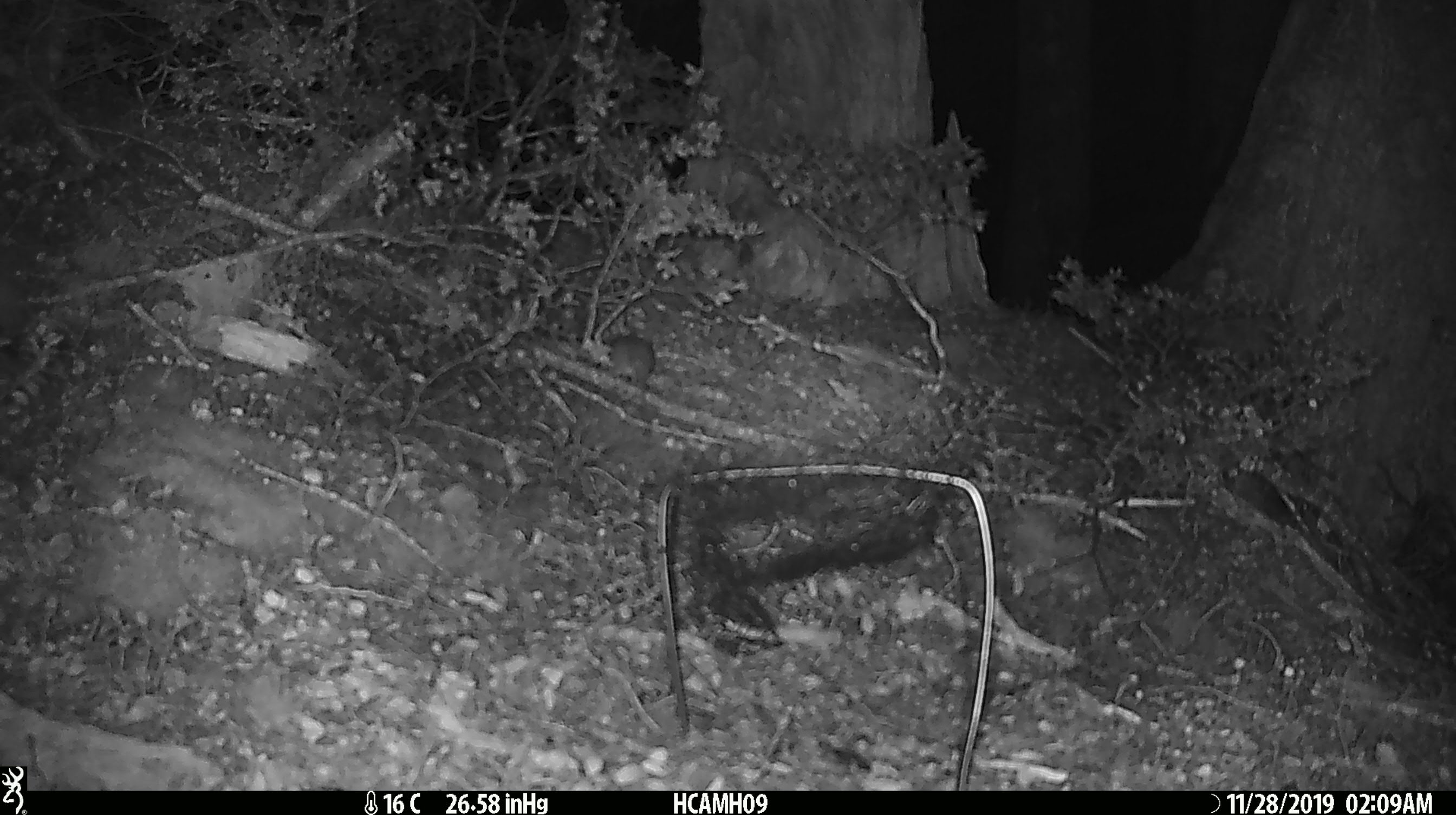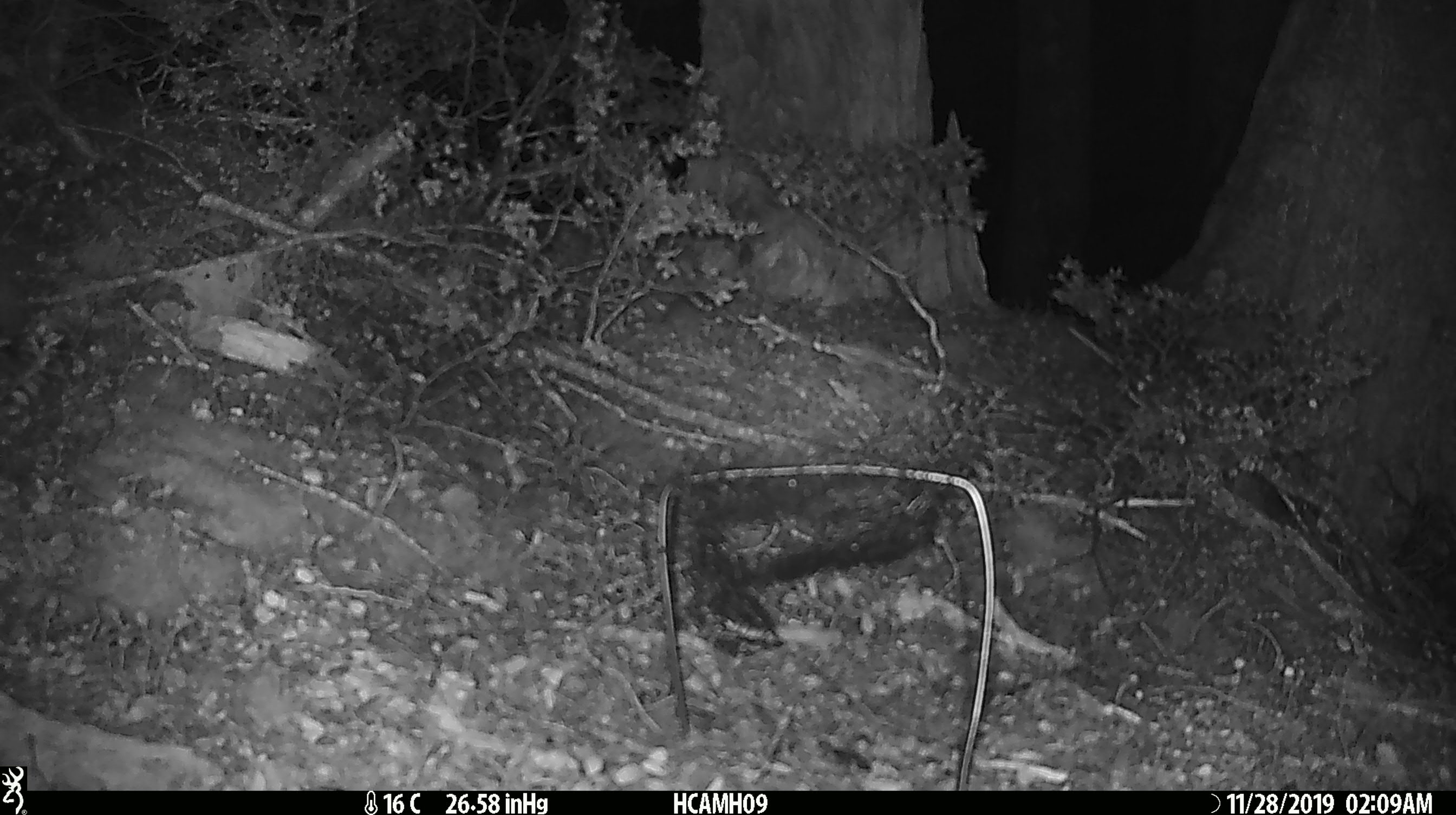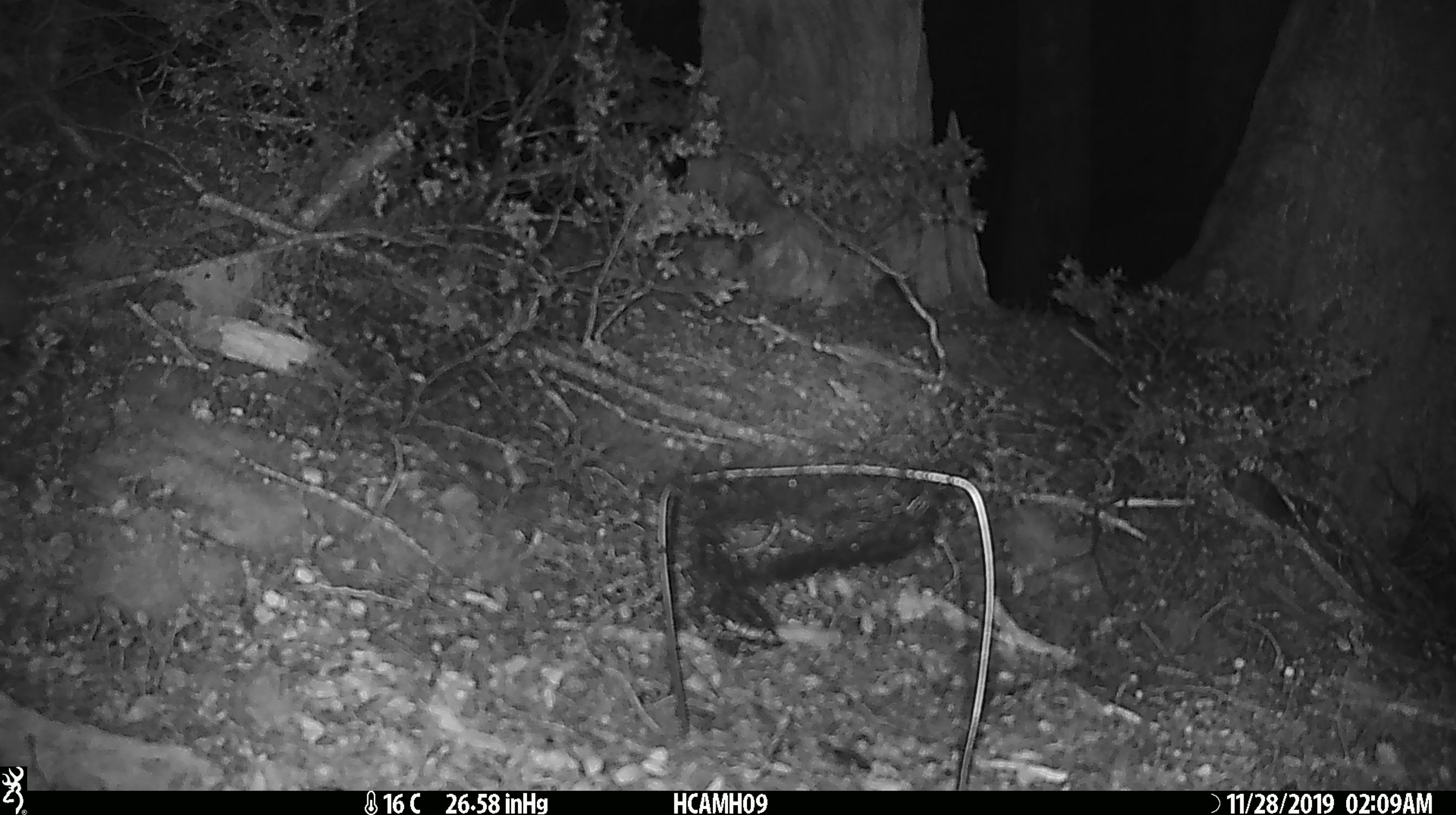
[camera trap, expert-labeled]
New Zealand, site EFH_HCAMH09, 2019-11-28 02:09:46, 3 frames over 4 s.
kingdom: Animalia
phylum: Chordata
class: Mammalia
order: Rodentia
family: Muridae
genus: Mus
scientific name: Mus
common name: mouse